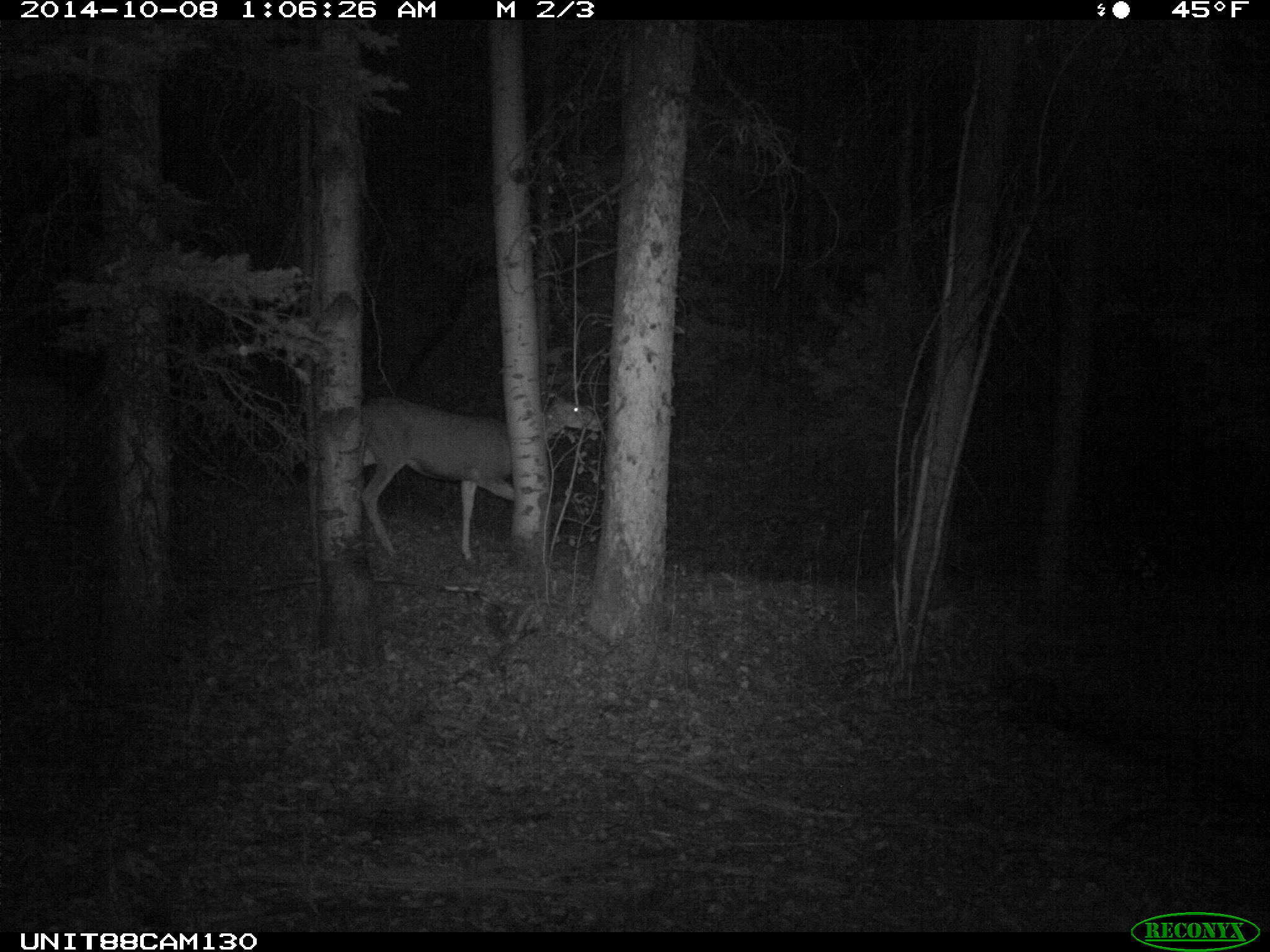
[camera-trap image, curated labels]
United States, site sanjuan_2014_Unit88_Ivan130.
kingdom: Animalia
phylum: Chordata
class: Mammalia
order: Artiodactyla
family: Cervidae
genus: Odocoileus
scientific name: Odocoileus hemionus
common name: mule deer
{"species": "Odocoileus hemionus (mule deer)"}